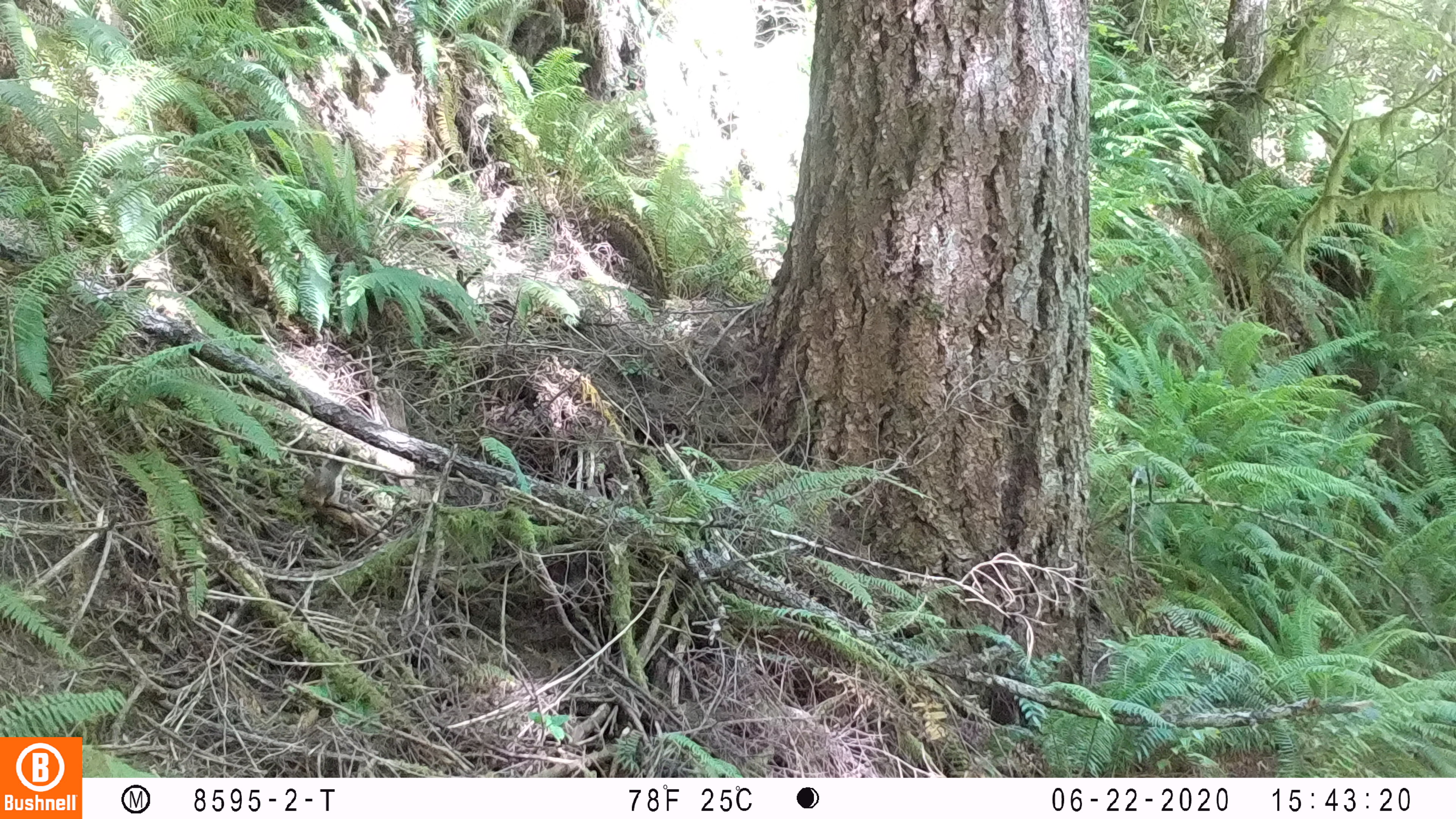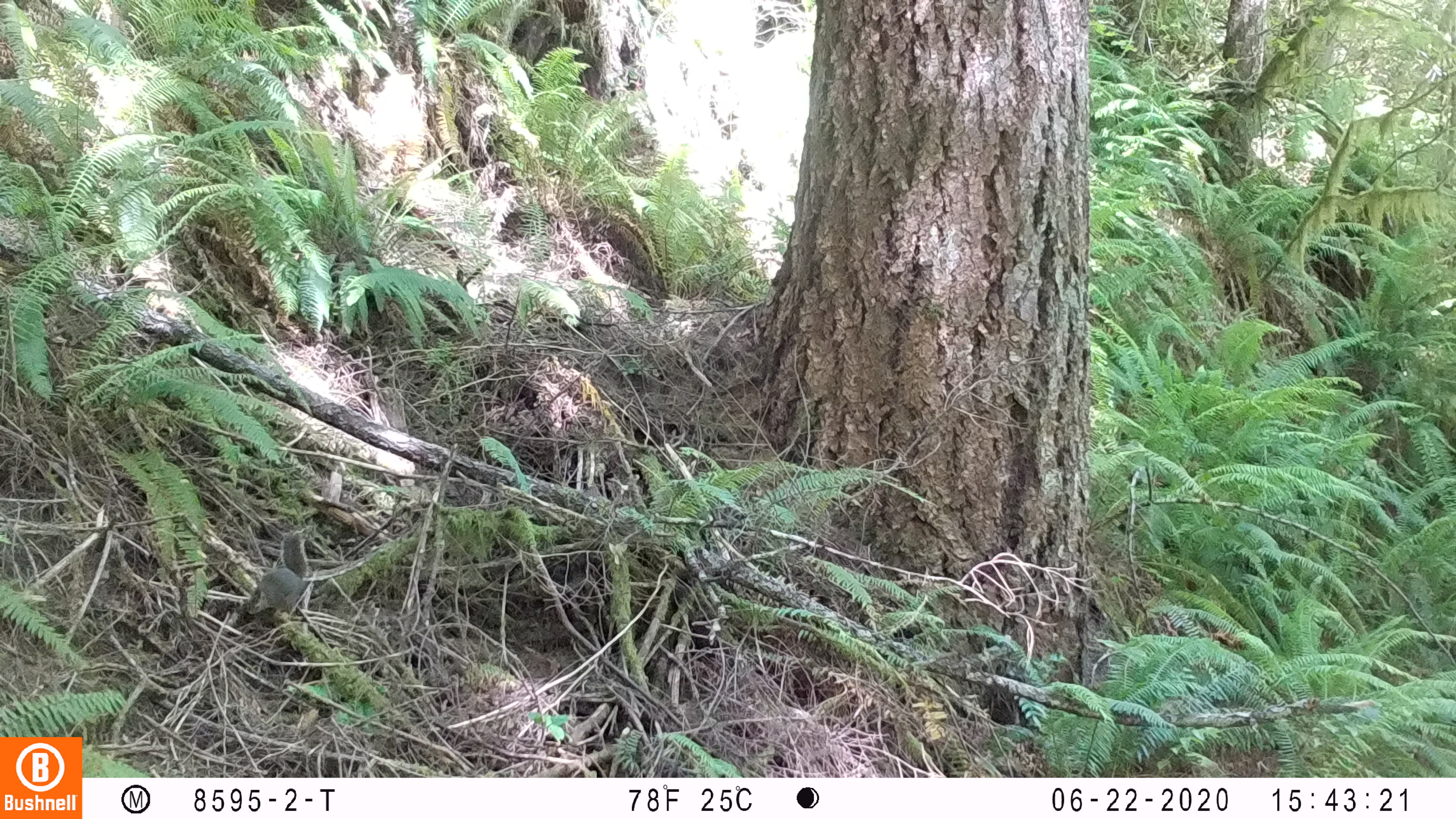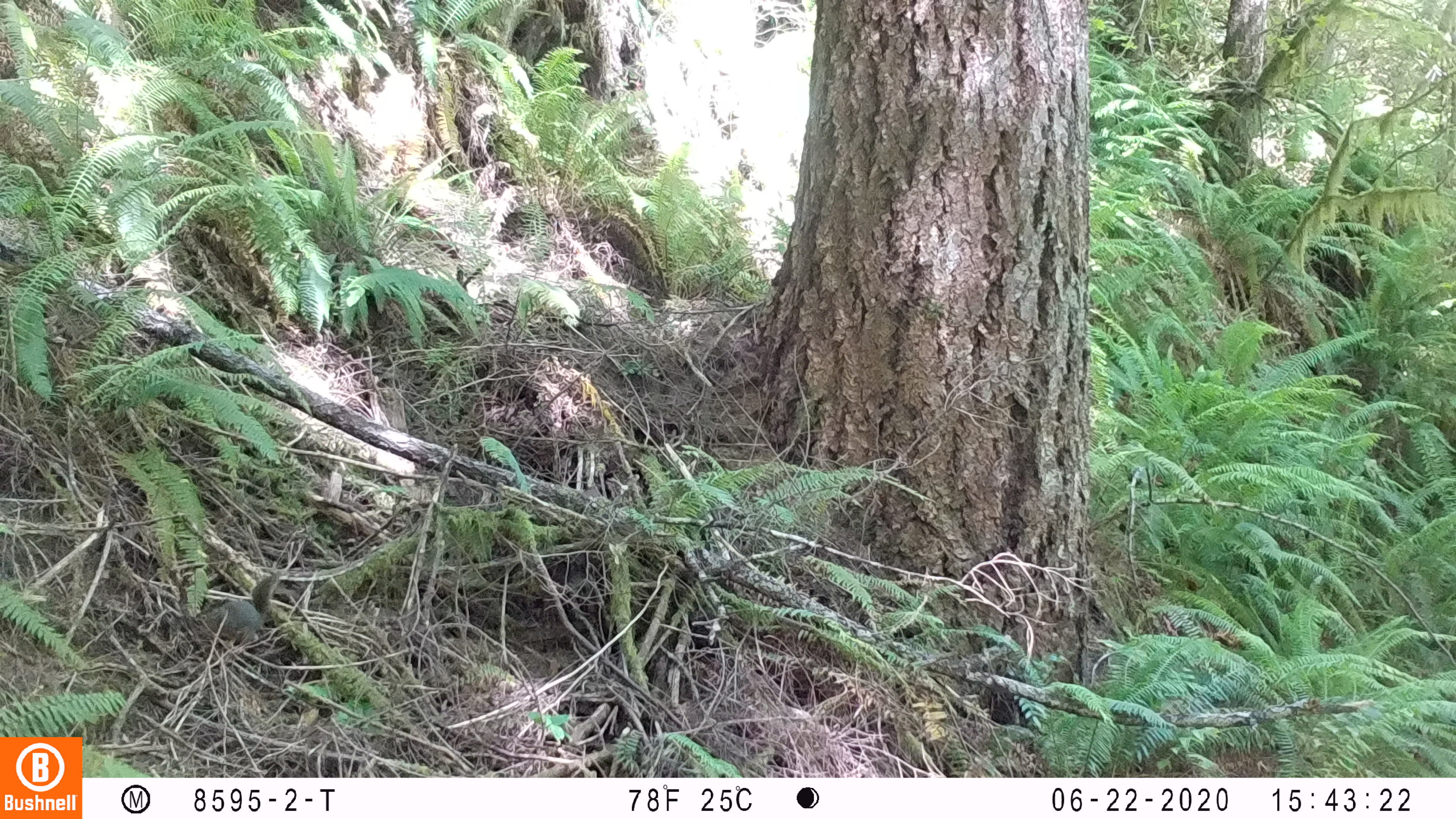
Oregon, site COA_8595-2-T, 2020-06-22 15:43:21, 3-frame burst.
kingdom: Animalia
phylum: Chordata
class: Mammalia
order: Rodentia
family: Sciuridae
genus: Tamiasciurus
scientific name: Tamiasciurus douglasii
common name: douglas squirrel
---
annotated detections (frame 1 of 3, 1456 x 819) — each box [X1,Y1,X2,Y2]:
douglas squirrel: [296,445,355,508]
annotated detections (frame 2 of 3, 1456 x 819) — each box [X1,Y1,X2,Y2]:
douglas squirrel: [242,529,309,622]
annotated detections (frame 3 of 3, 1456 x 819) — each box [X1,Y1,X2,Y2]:
douglas squirrel: [195,571,282,648]